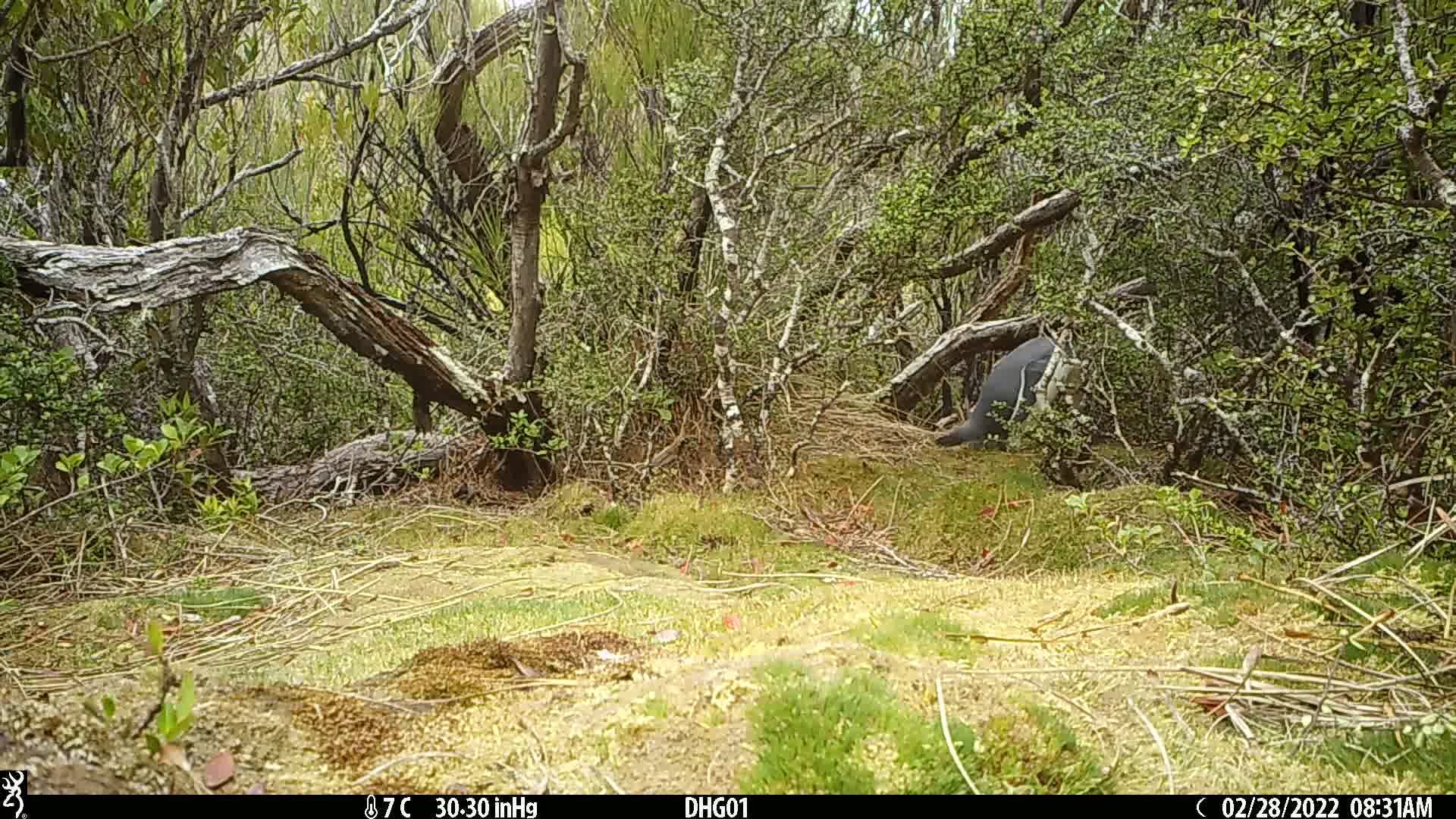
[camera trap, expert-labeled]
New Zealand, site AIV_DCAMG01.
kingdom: Animalia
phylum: Chordata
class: Aves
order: Sphenisciformes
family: Spheniscidae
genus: Megadyptes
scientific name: Megadyptes antipodes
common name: yellow-eyed penguin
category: yellow eyed penguin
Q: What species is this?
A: Yellow eyed penguin (yellow-eyed penguin) (Megadyptes antipodes).